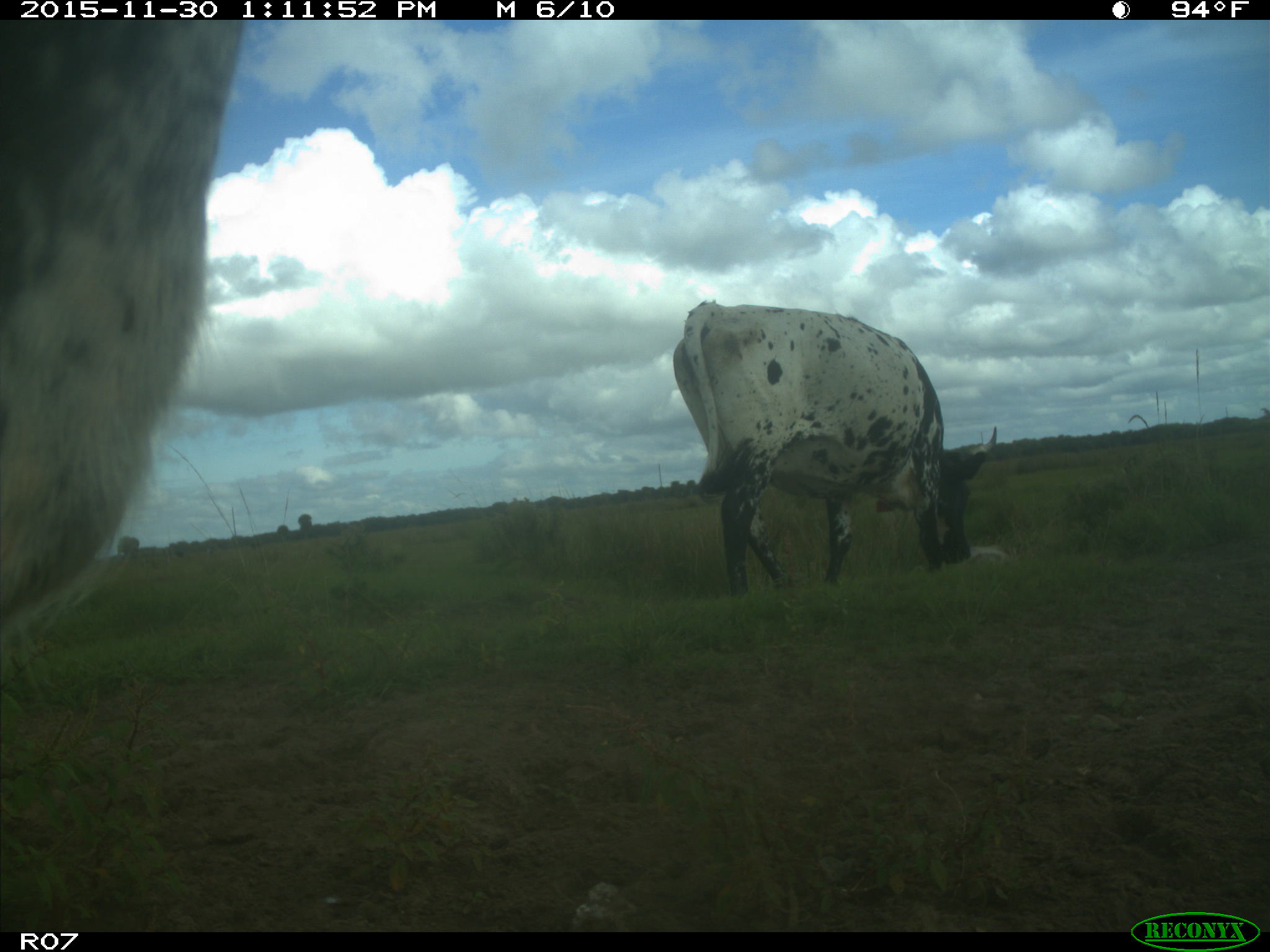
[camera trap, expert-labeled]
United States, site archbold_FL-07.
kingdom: Animalia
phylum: Chordata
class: Mammalia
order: Artiodactyla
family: Bovidae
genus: Bos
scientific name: Bos taurus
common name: domestic cow